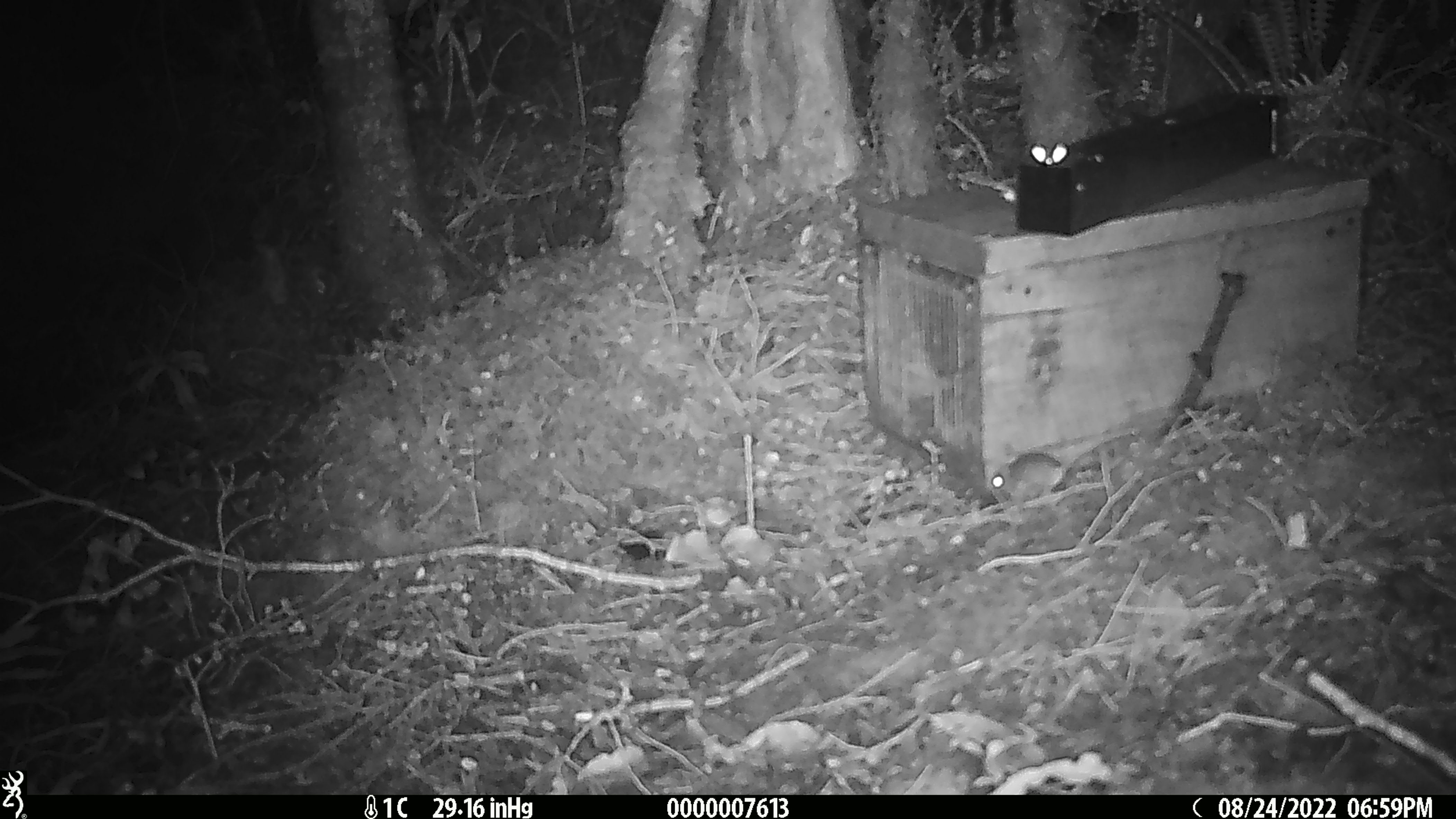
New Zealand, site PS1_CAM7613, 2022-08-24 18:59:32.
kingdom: Animalia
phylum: Chordata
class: Mammalia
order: Rodentia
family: Muridae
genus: Mus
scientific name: Mus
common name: mouse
Mouse (Mus).